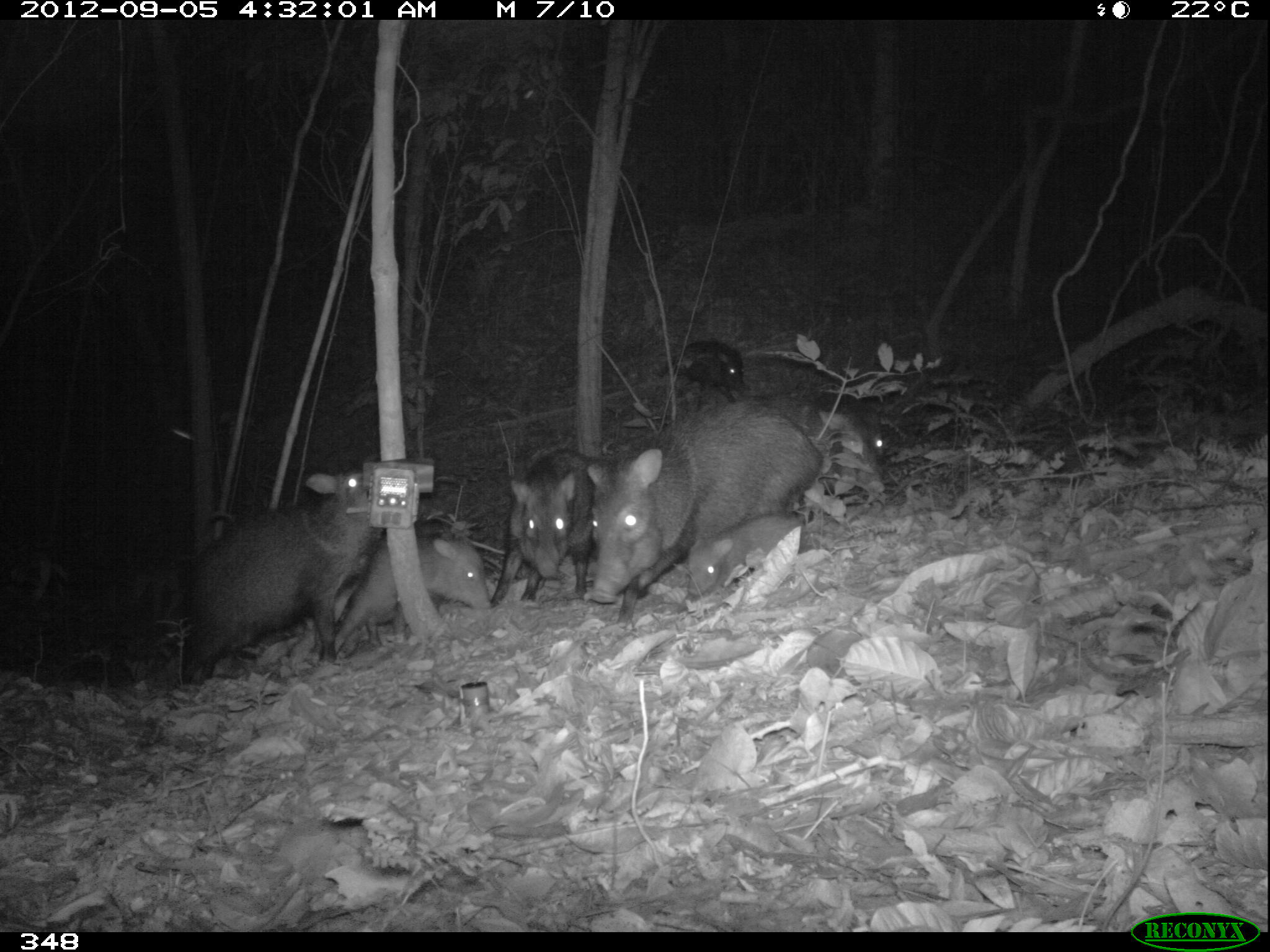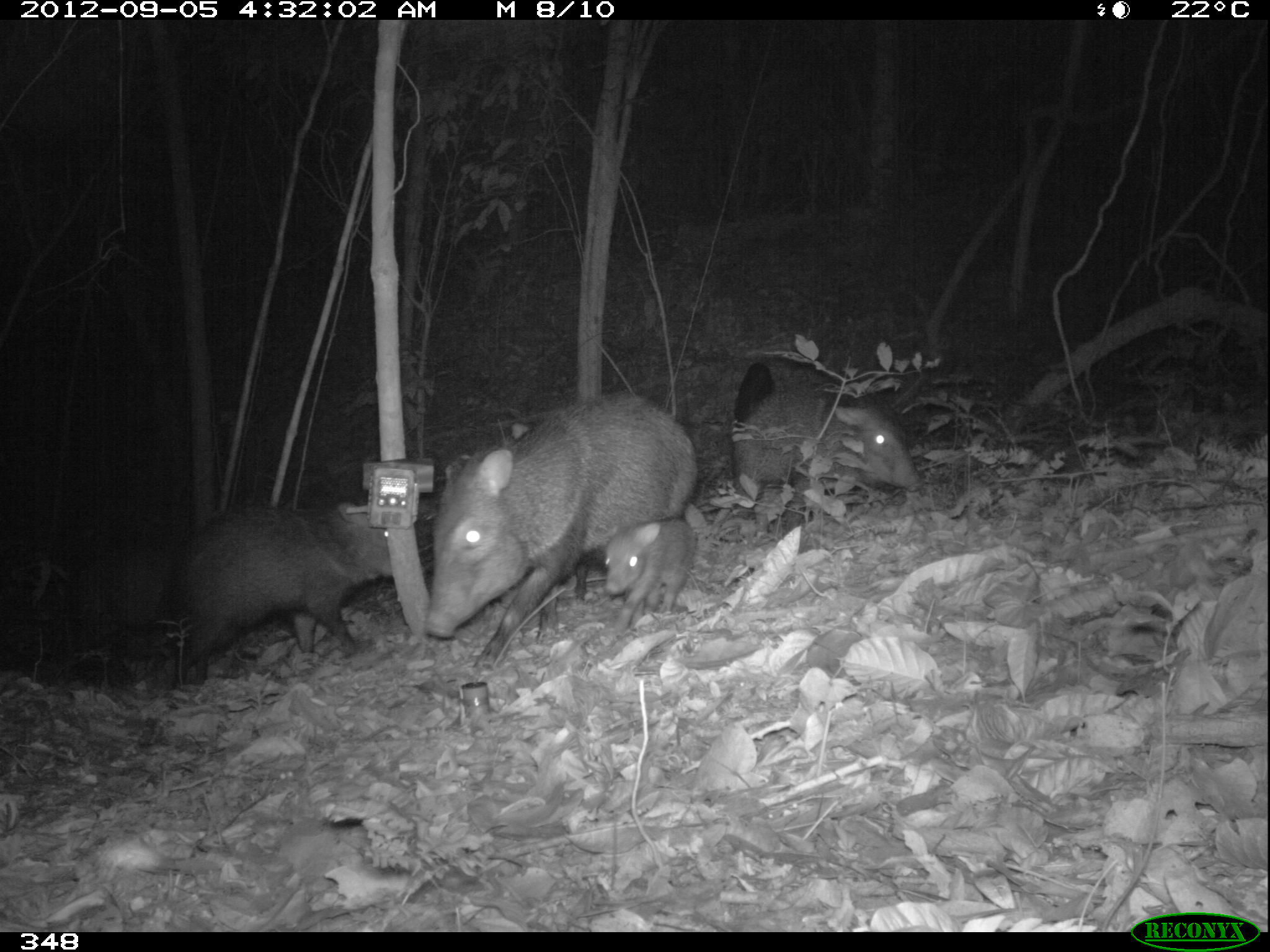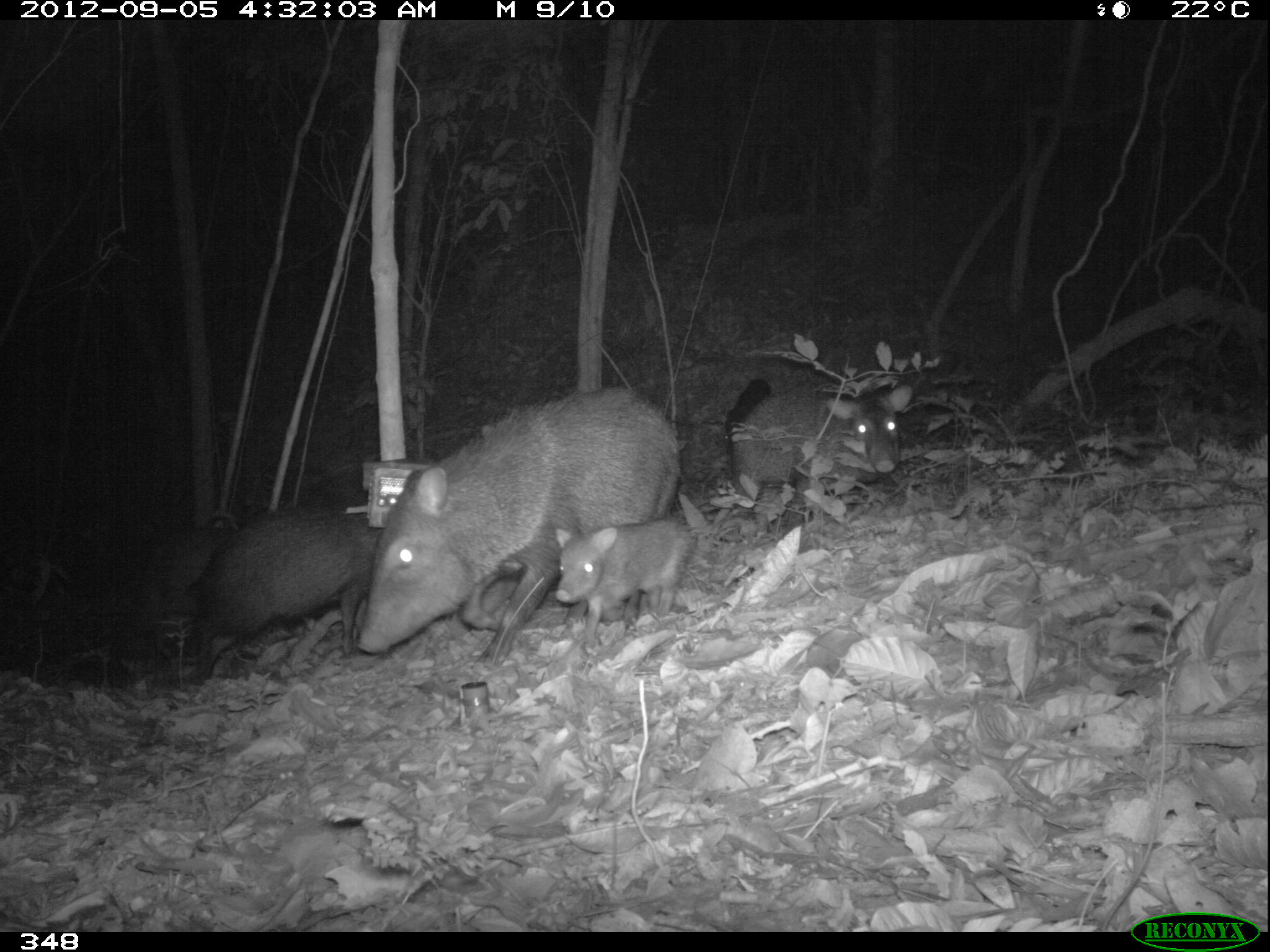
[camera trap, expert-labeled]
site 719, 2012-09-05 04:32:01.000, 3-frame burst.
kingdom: Animalia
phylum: Chordata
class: Mammalia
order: Artiodactyla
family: Tayassuidae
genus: Pecari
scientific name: Pecari tajacu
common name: collared peccary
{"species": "Pecari tajacu (collared peccary)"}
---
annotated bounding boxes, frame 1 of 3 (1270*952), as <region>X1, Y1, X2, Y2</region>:
pecari tajacu: <region>587, 401, 824, 626</region>; <region>172, 469, 383, 693</region>; <region>490, 446, 617, 605</region>; <region>331, 532, 492, 654</region>; <region>767, 390, 887, 493</region>; <region>685, 510, 808, 596</region>; <region>657, 340, 747, 403</region>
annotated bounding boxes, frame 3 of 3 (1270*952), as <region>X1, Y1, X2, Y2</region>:
pecari tajacu: <region>356, 385, 678, 652</region>; <region>190, 508, 383, 690</region>; <region>729, 384, 912, 517</region>; <region>554, 518, 694, 643</region>; <region>111, 523, 234, 656</region>; <region>723, 378, 771, 443</region>